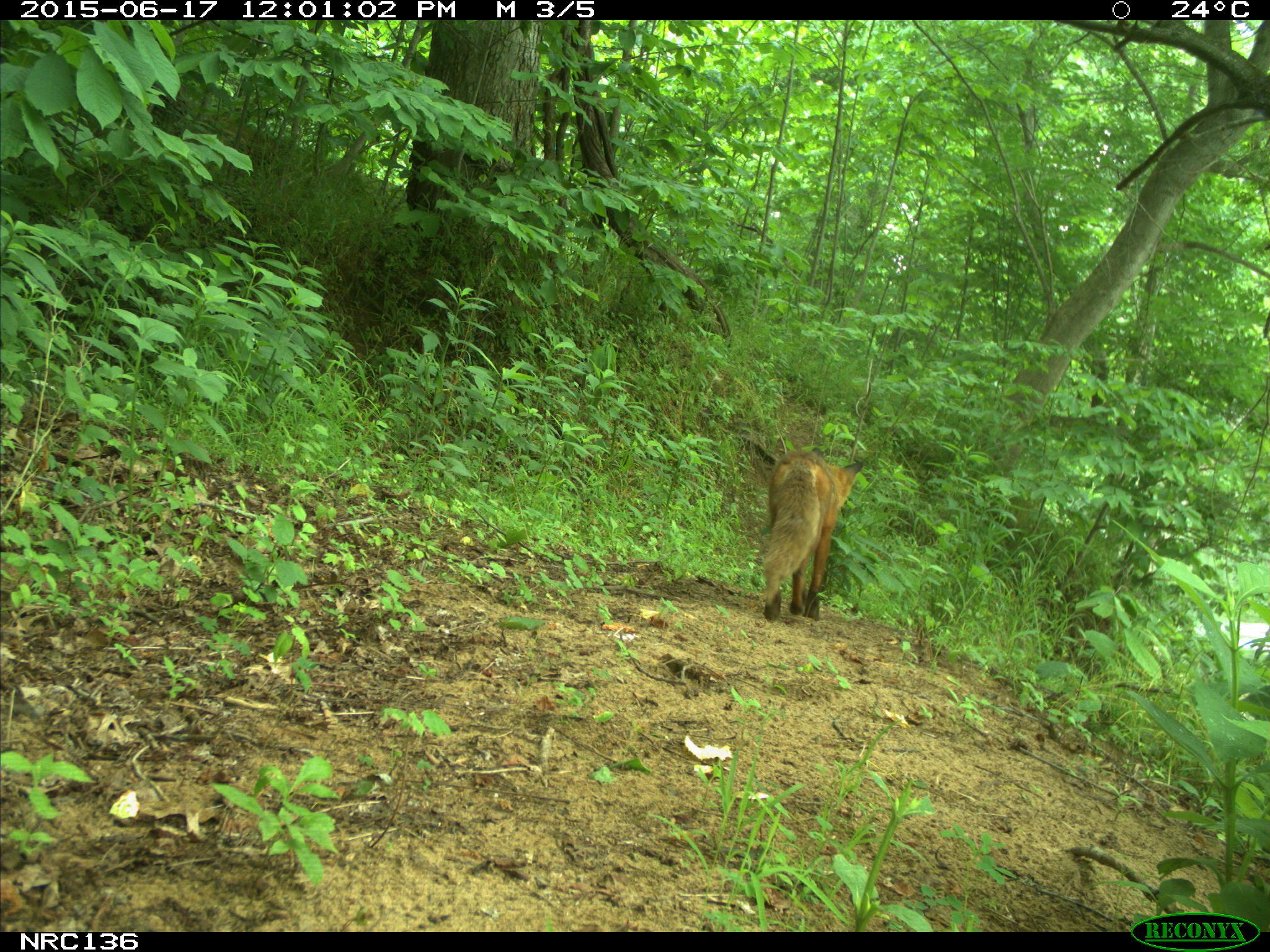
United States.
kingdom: Animalia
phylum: Chordata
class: Mammalia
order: Carnivora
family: Canidae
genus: Vulpes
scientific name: Vulpes vulpes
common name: red fox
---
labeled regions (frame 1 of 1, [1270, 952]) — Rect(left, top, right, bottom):
Red Fox: Rect(749, 446, 868, 622)